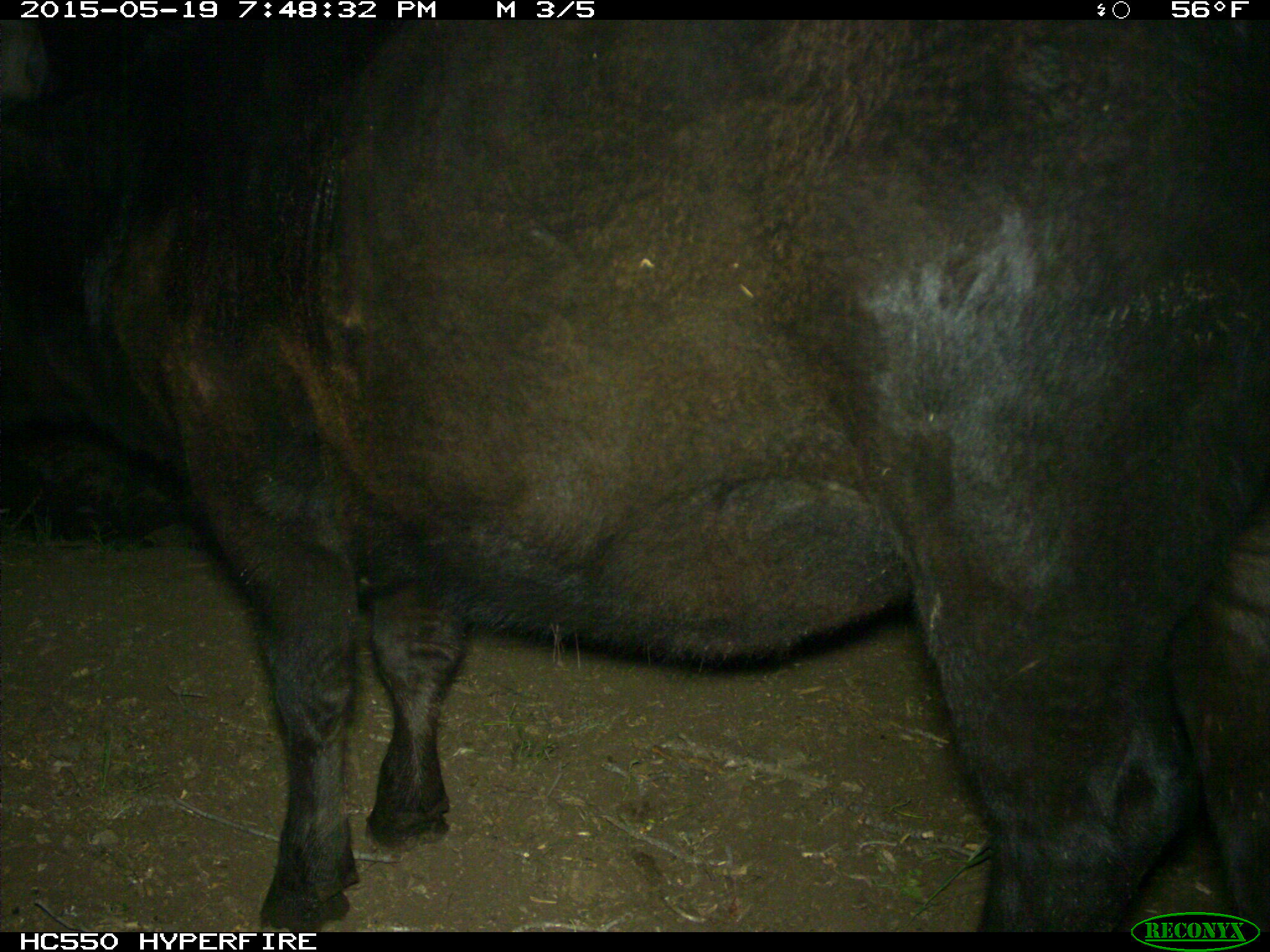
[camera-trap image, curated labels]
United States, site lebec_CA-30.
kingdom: Animalia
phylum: Chordata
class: Mammalia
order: Artiodactyla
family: Bovidae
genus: Bos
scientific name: Bos taurus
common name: domestic cow